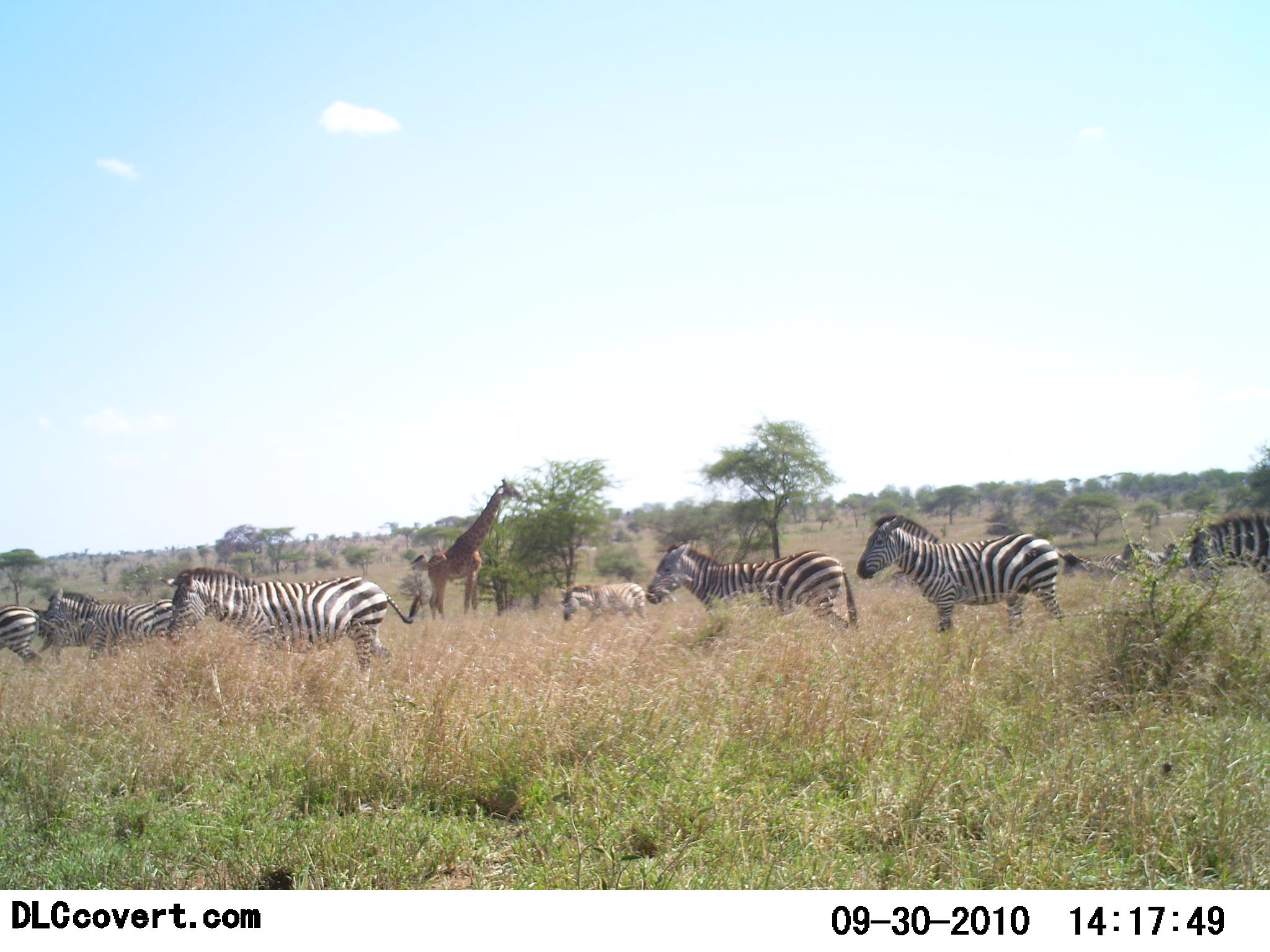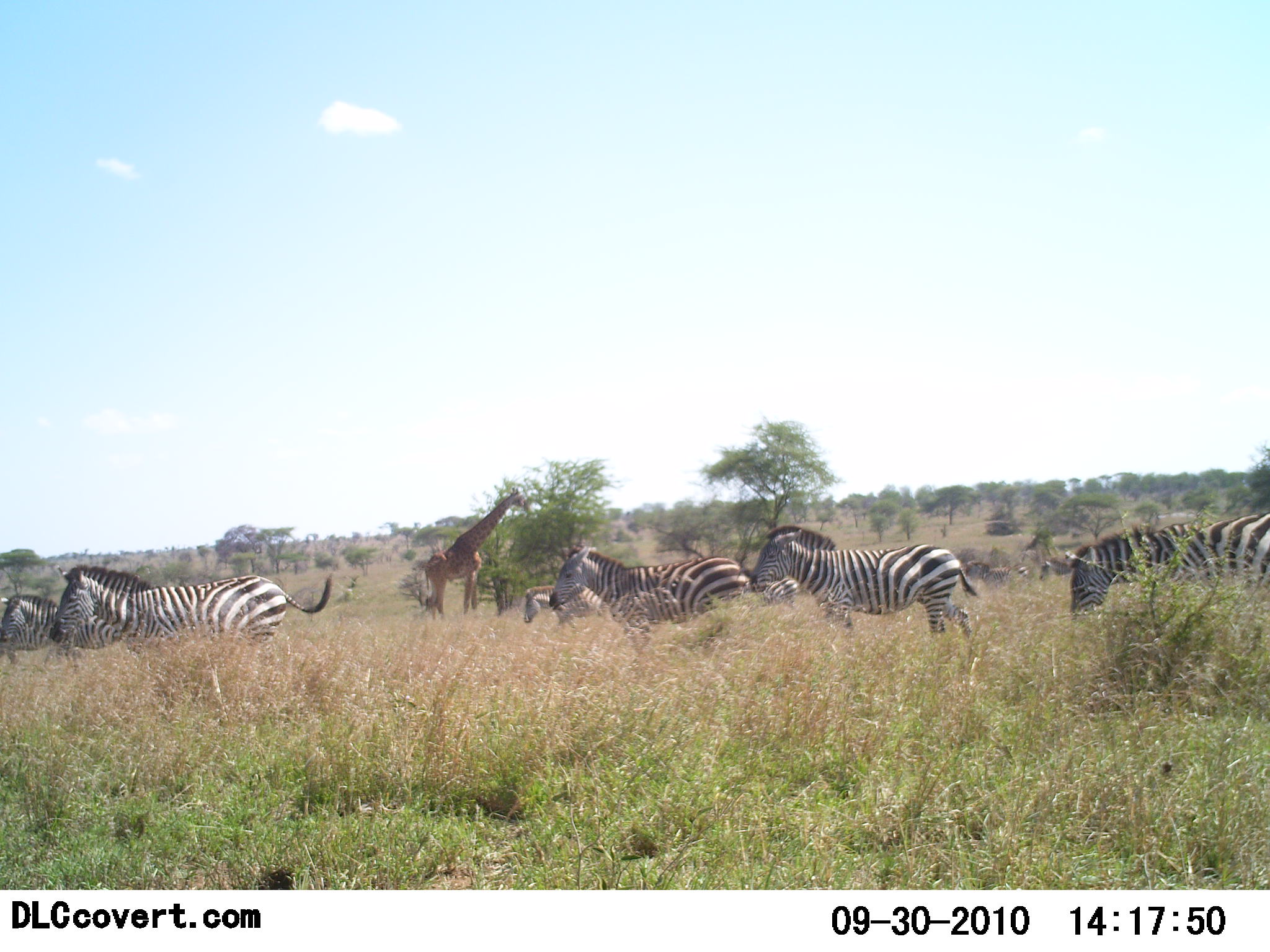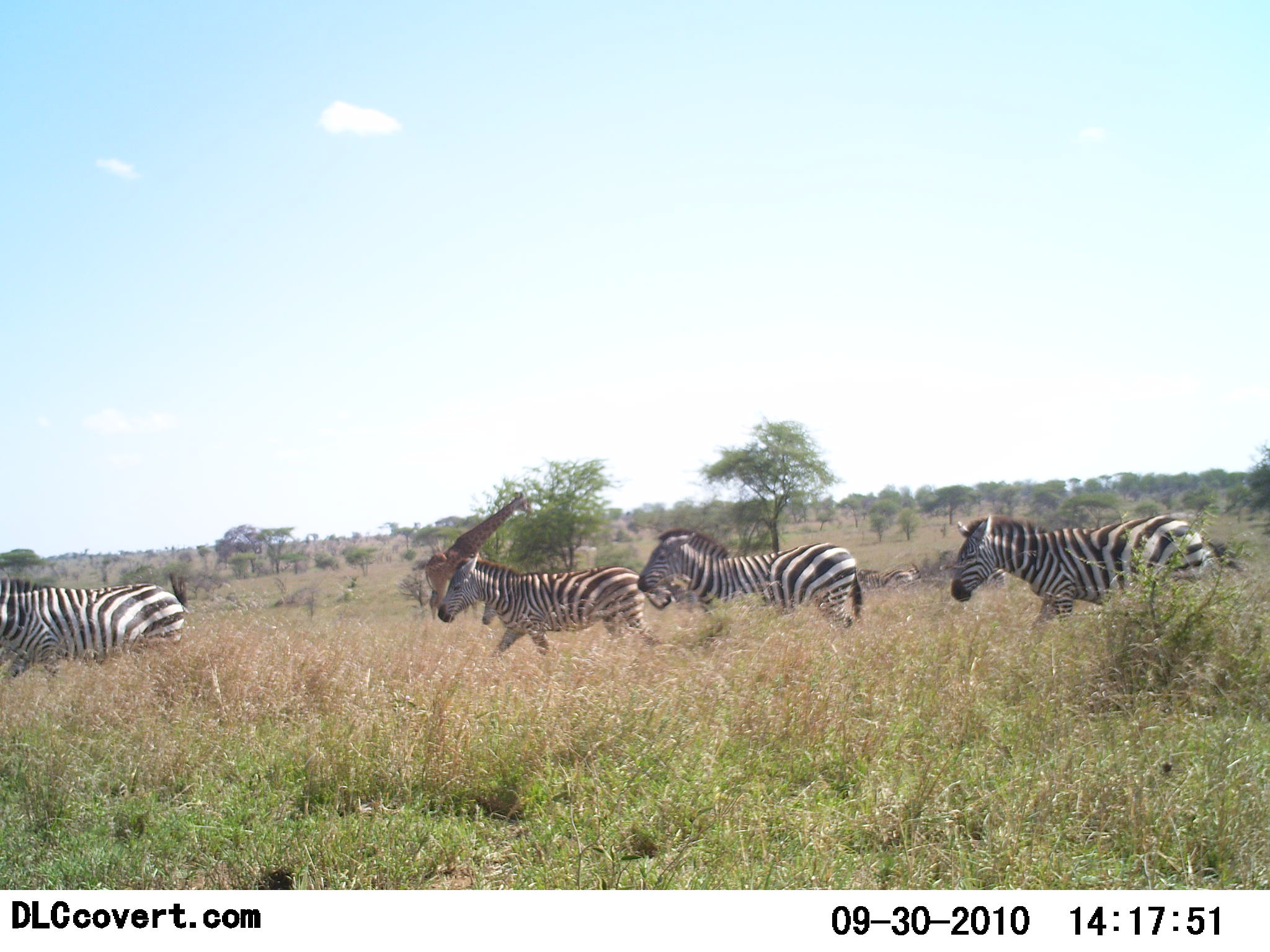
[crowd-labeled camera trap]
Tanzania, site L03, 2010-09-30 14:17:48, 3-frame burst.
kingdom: Animalia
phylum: Chordata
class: Mammalia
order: Artiodactyla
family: Giraffidae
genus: Giraffa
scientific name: Giraffa camelopardalis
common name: giraffe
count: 1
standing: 33%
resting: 0%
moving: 0%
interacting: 0%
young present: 0%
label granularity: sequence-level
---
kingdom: Animalia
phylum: Chordata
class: Mammalia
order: Perissodactyla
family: Equidae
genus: Equus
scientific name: Equus quagga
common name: plains zebra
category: zebra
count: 8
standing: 17%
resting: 0%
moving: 92%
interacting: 8%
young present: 0%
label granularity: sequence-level